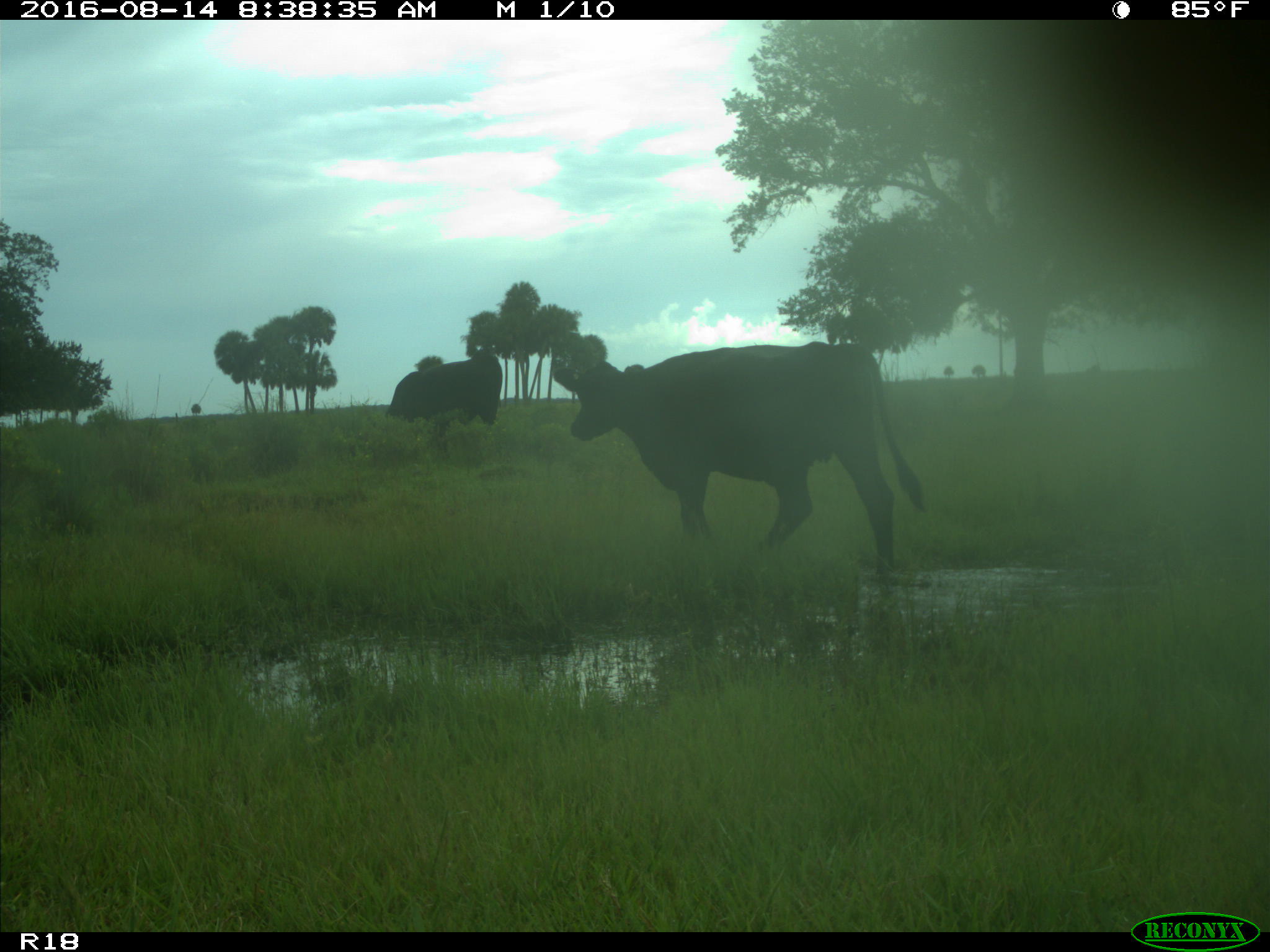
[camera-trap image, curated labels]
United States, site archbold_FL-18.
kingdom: Animalia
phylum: Chordata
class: Mammalia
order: Artiodactyla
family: Bovidae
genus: Bos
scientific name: Bos taurus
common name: domestic cow